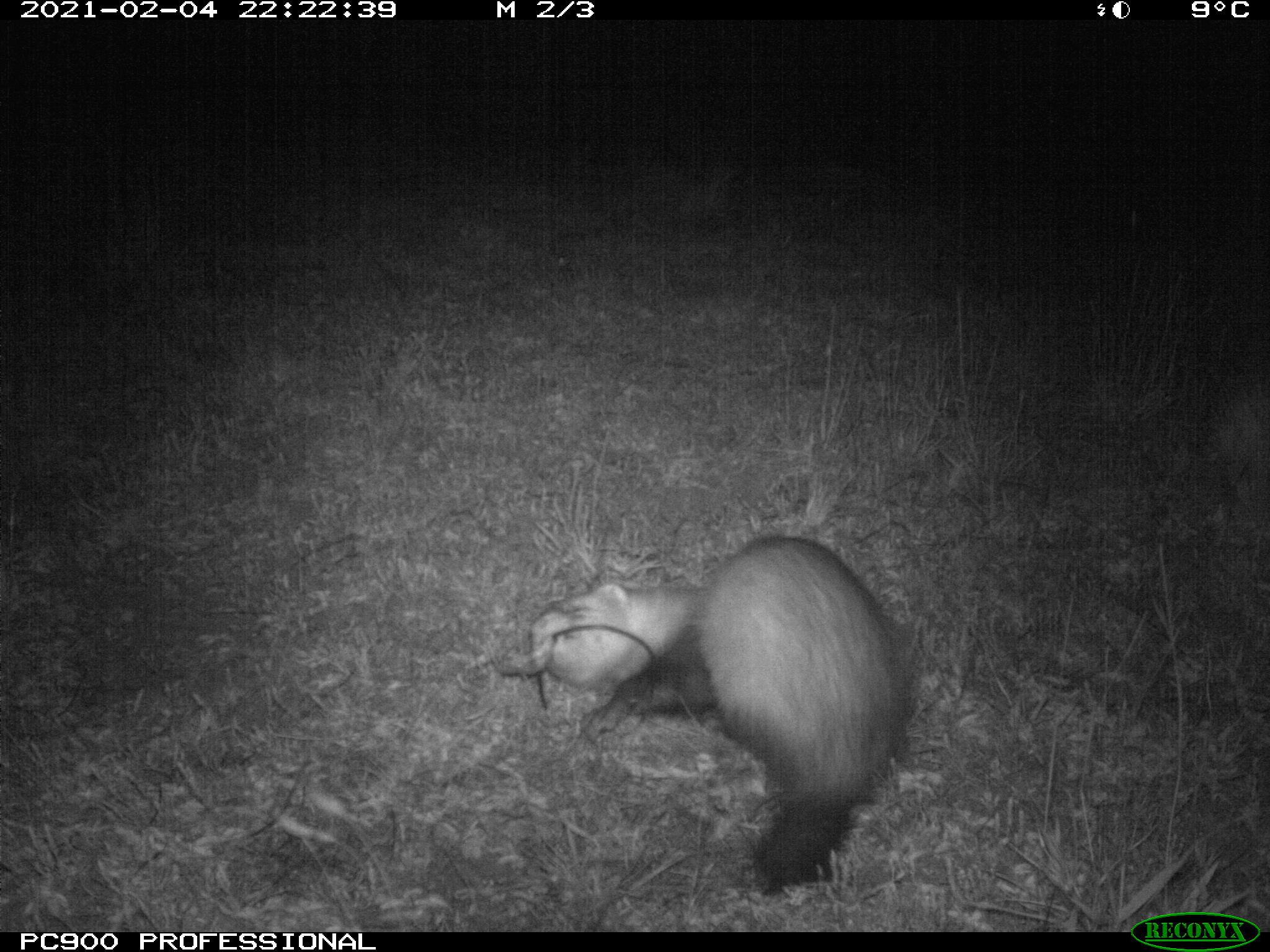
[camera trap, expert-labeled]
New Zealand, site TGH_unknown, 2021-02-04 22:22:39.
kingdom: Animalia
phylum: Chordata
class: Mammalia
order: Carnivora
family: Mustelidae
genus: Mustela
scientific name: Mustela furo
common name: ferret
Ferret (Mustela furo).